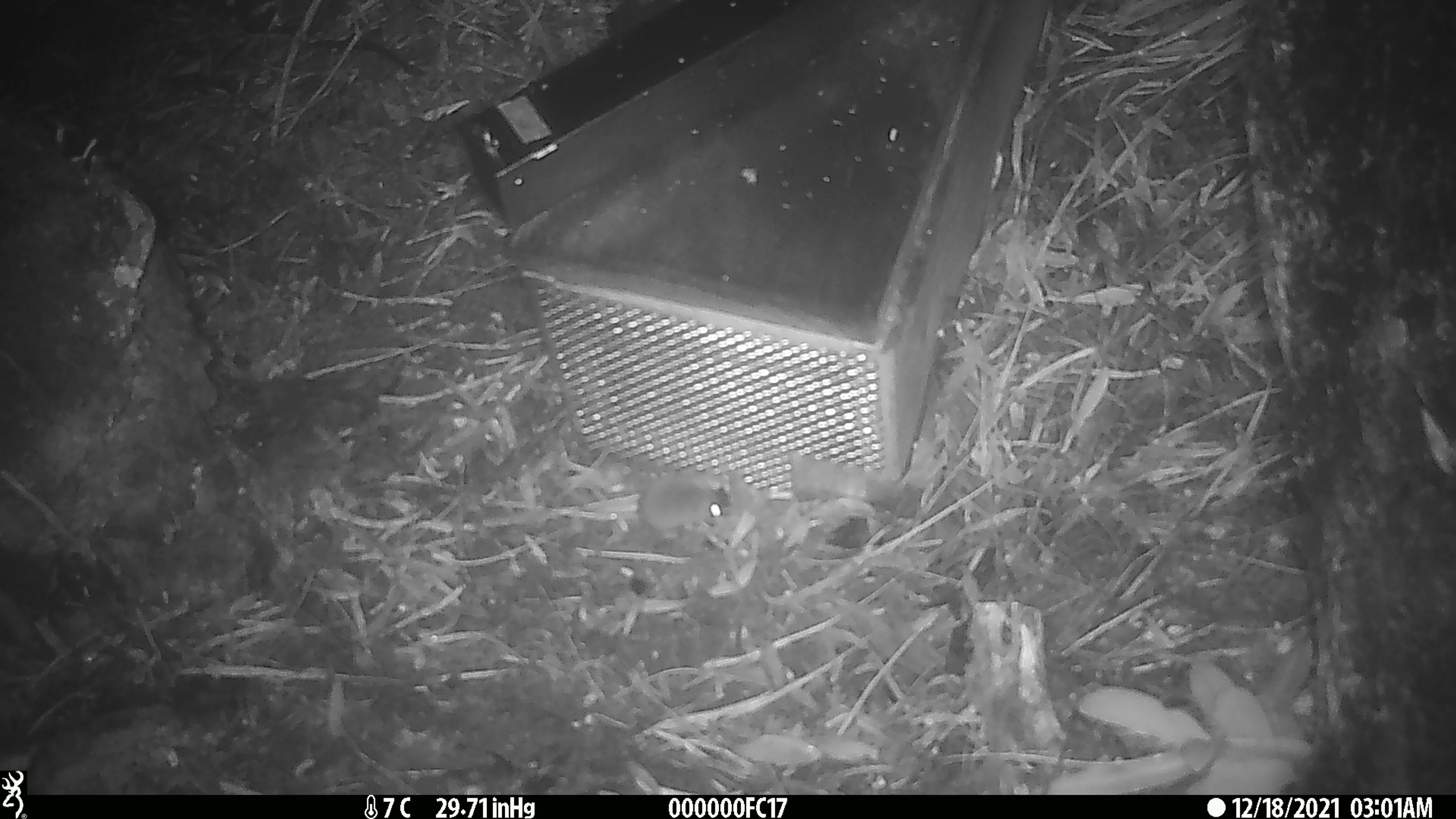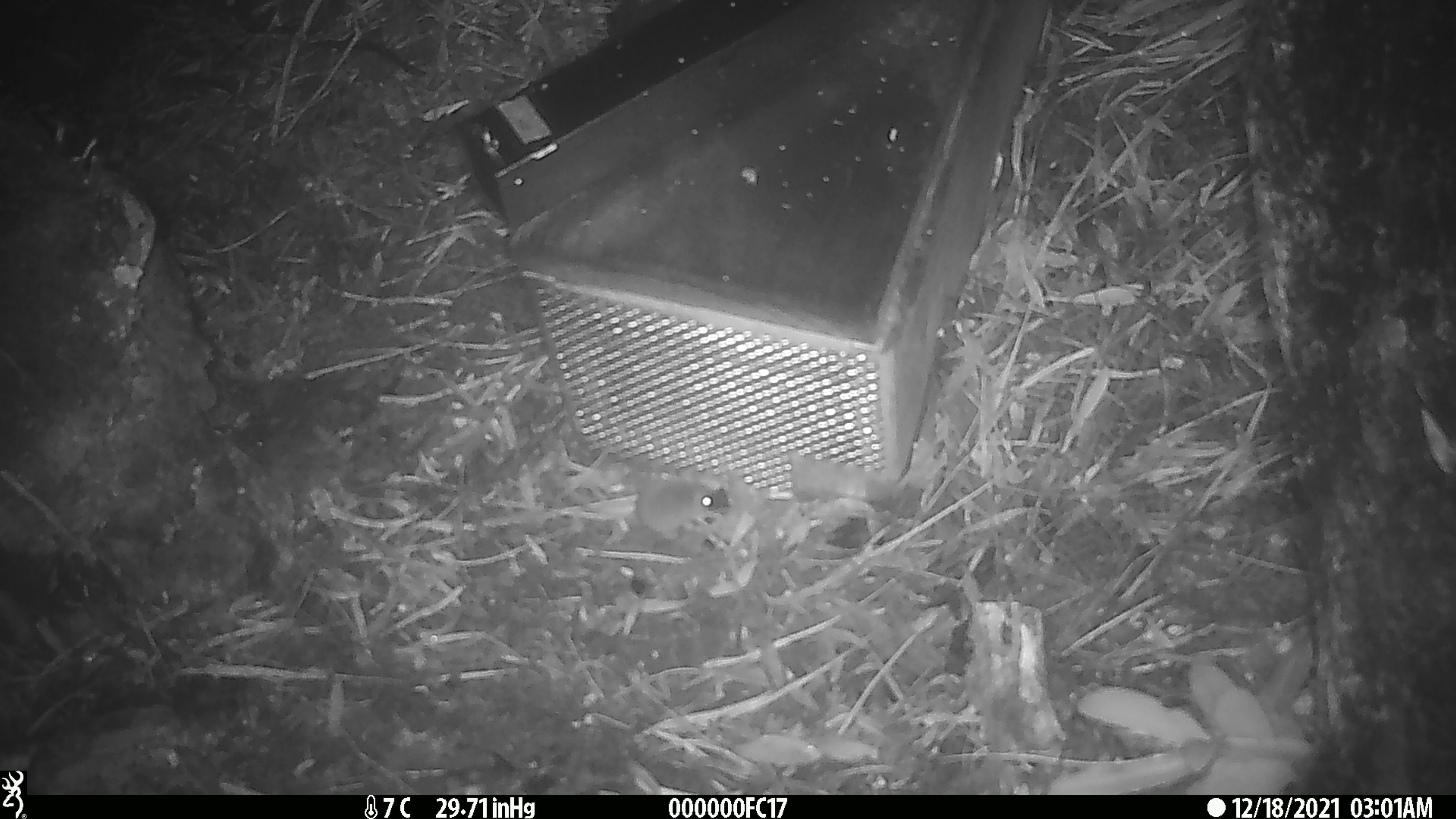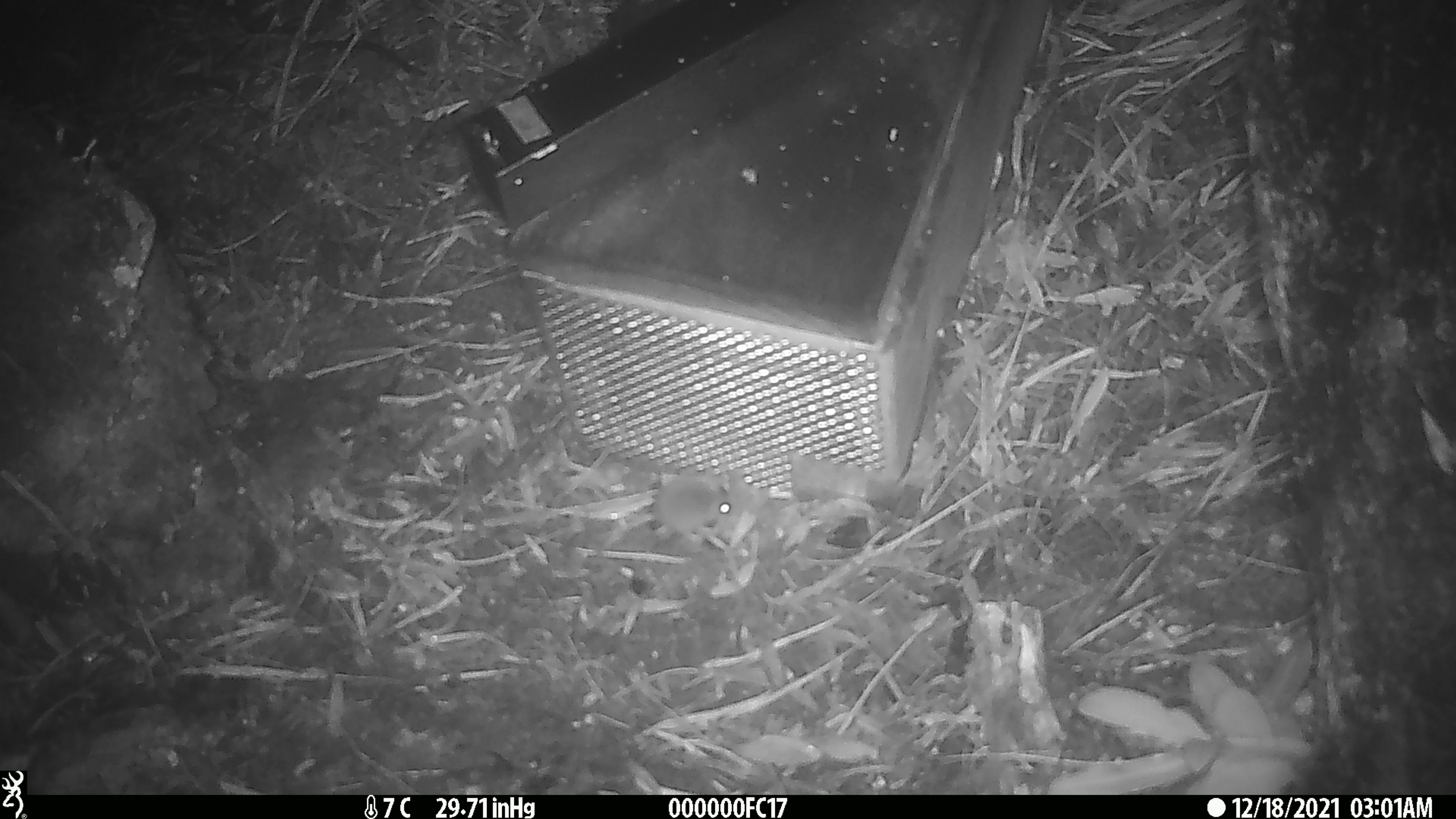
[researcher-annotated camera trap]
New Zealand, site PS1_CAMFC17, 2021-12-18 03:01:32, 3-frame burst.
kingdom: Animalia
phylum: Chordata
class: Mammalia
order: Rodentia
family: Muridae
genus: Mus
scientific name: Mus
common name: mouse